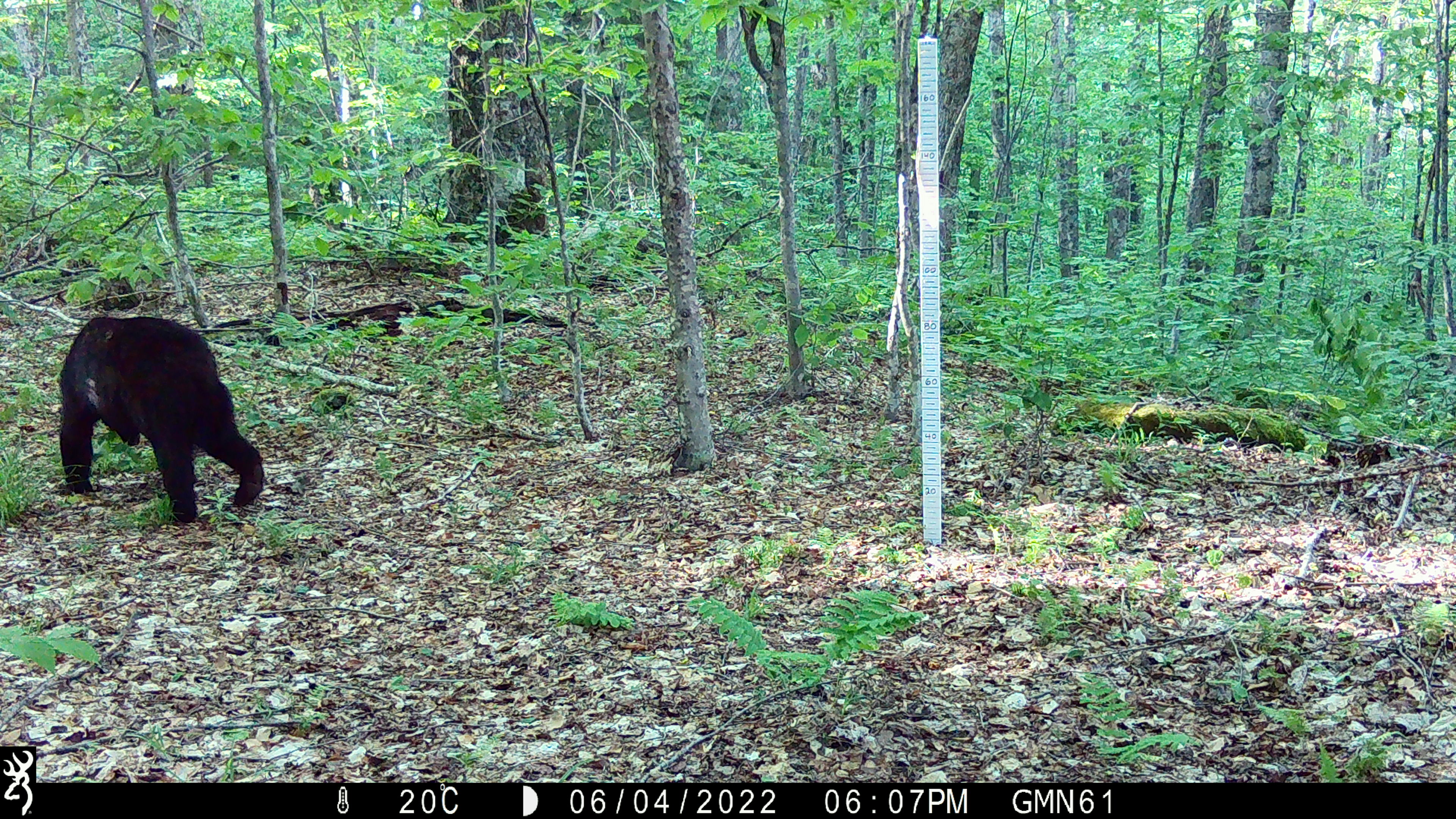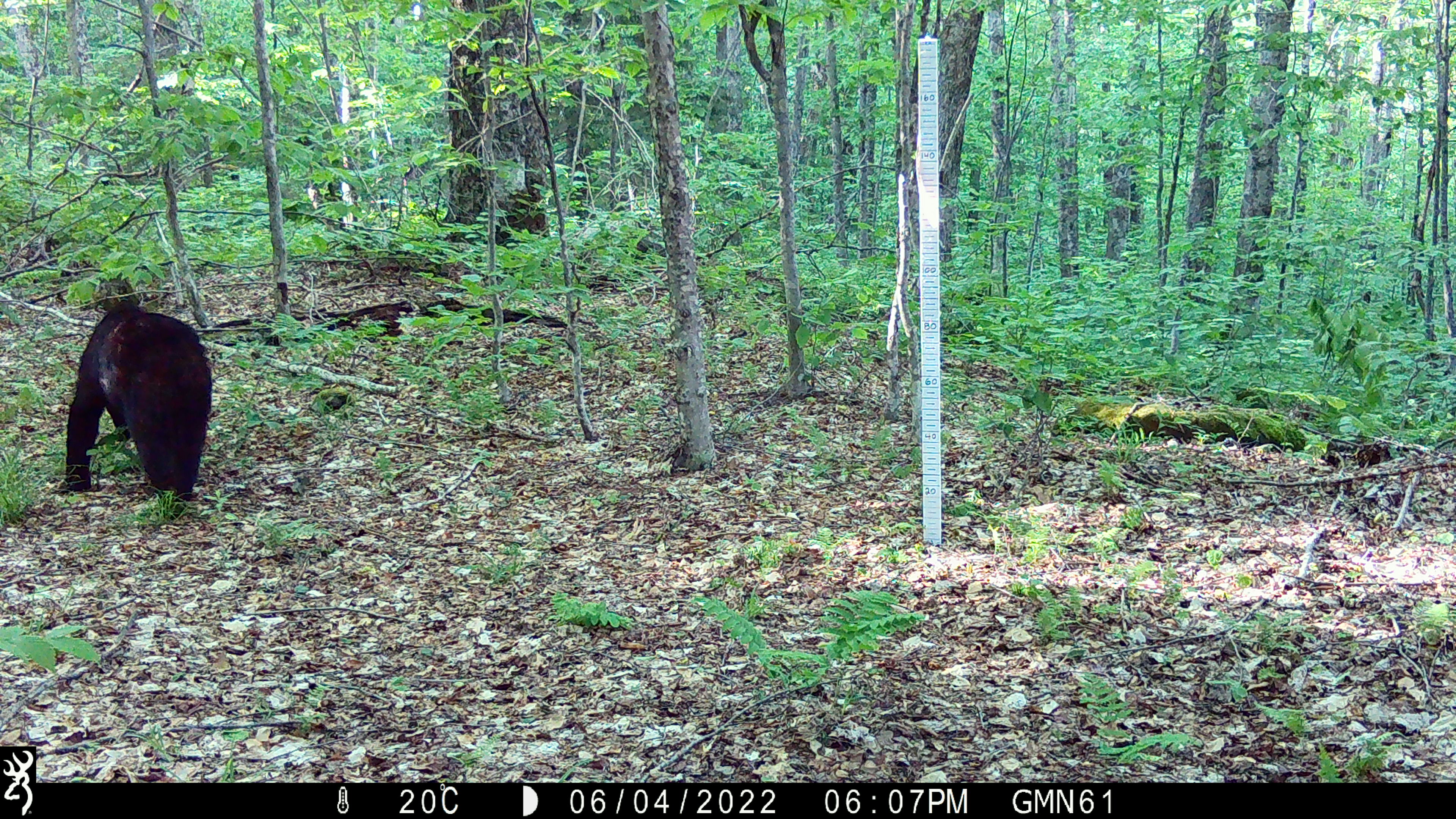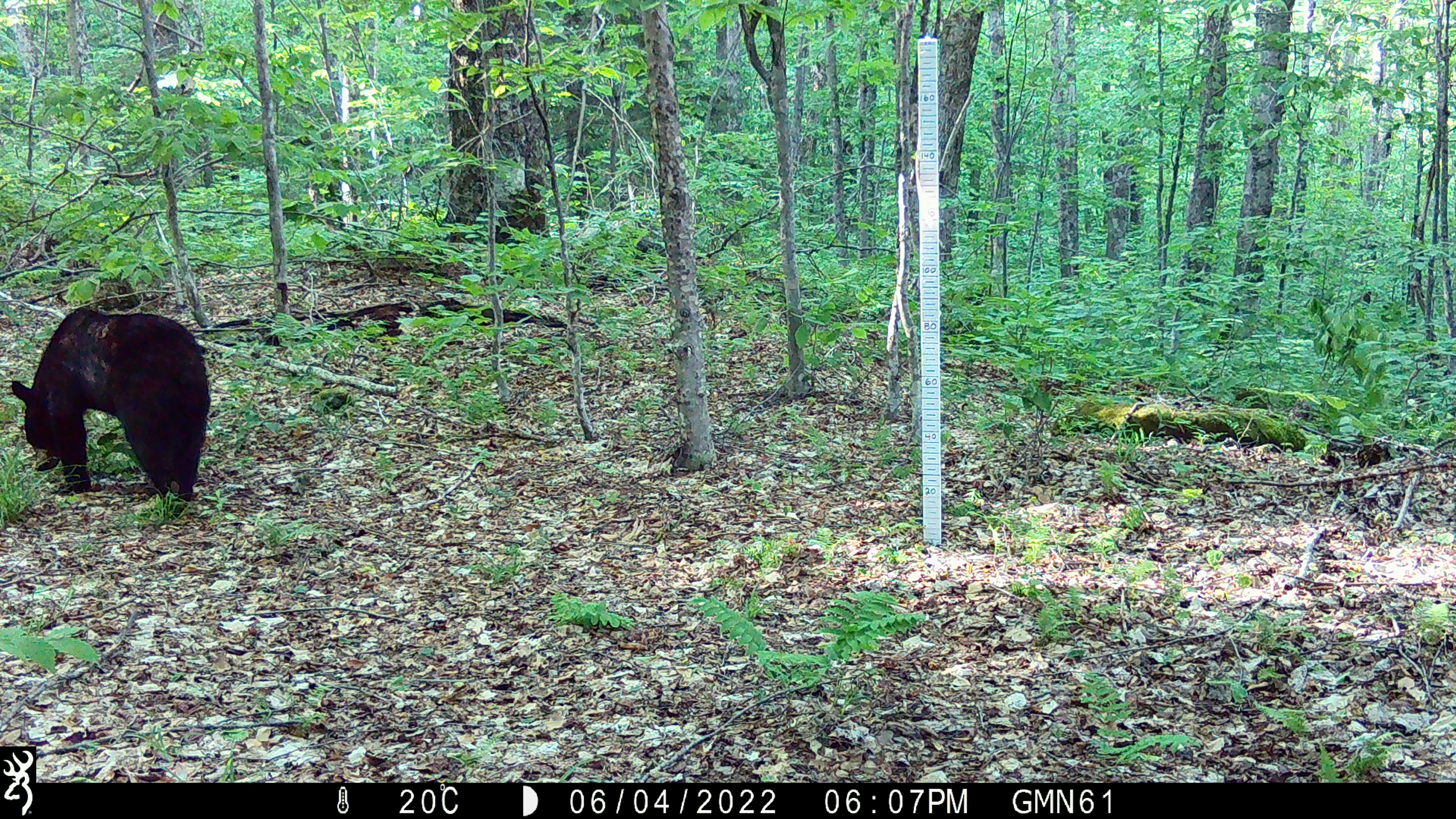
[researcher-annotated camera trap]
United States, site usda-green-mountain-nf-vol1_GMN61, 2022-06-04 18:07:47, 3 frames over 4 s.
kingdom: Animalia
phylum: Chordata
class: Mammalia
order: Carnivora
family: Ursidae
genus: Ursus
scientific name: Ursus americanus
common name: black bear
Black bear (Ursus americanus).